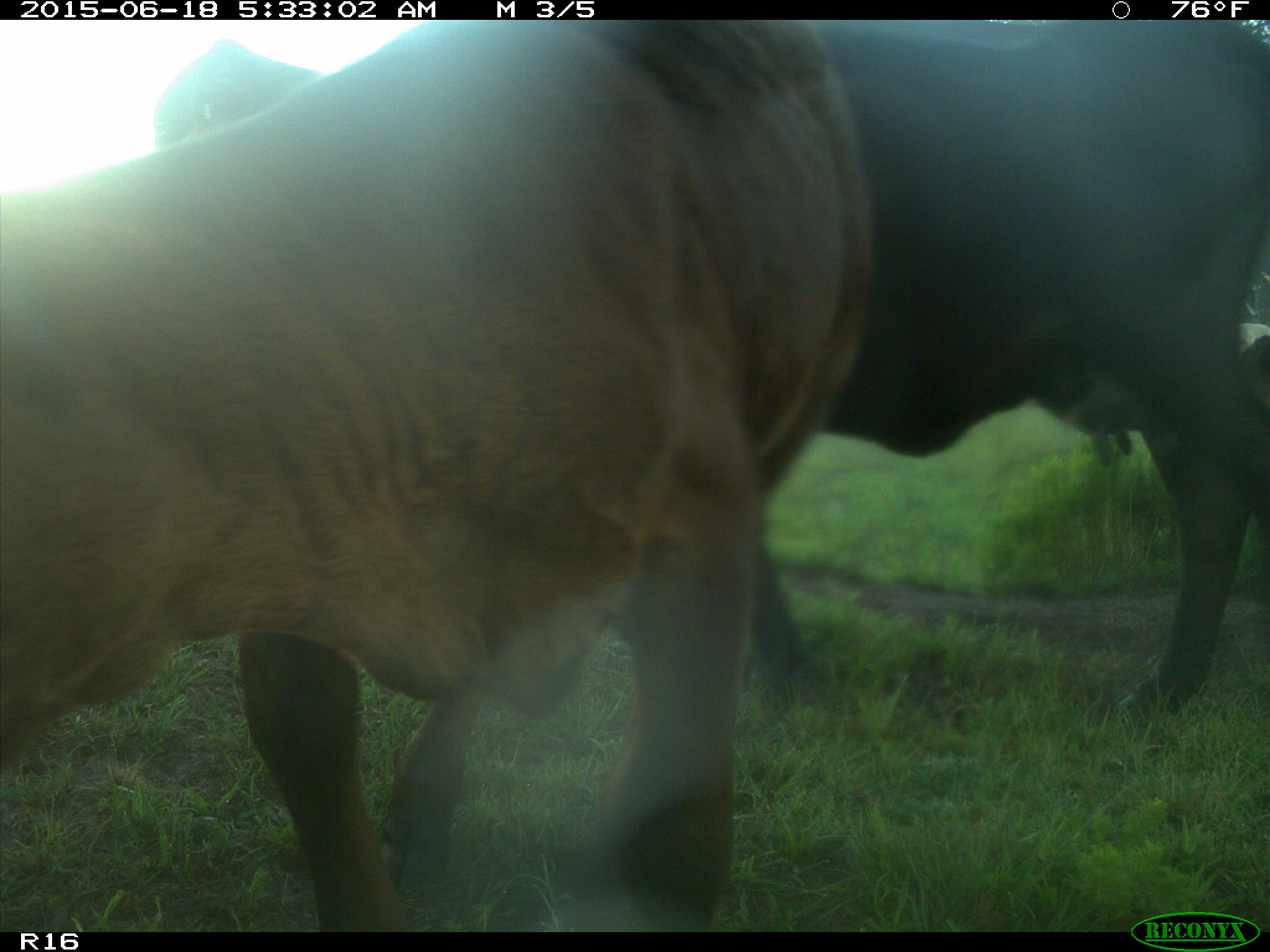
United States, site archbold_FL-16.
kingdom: Animalia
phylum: Chordata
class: Mammalia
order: Artiodactyla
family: Bovidae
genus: Bos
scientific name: Bos taurus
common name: domestic cow